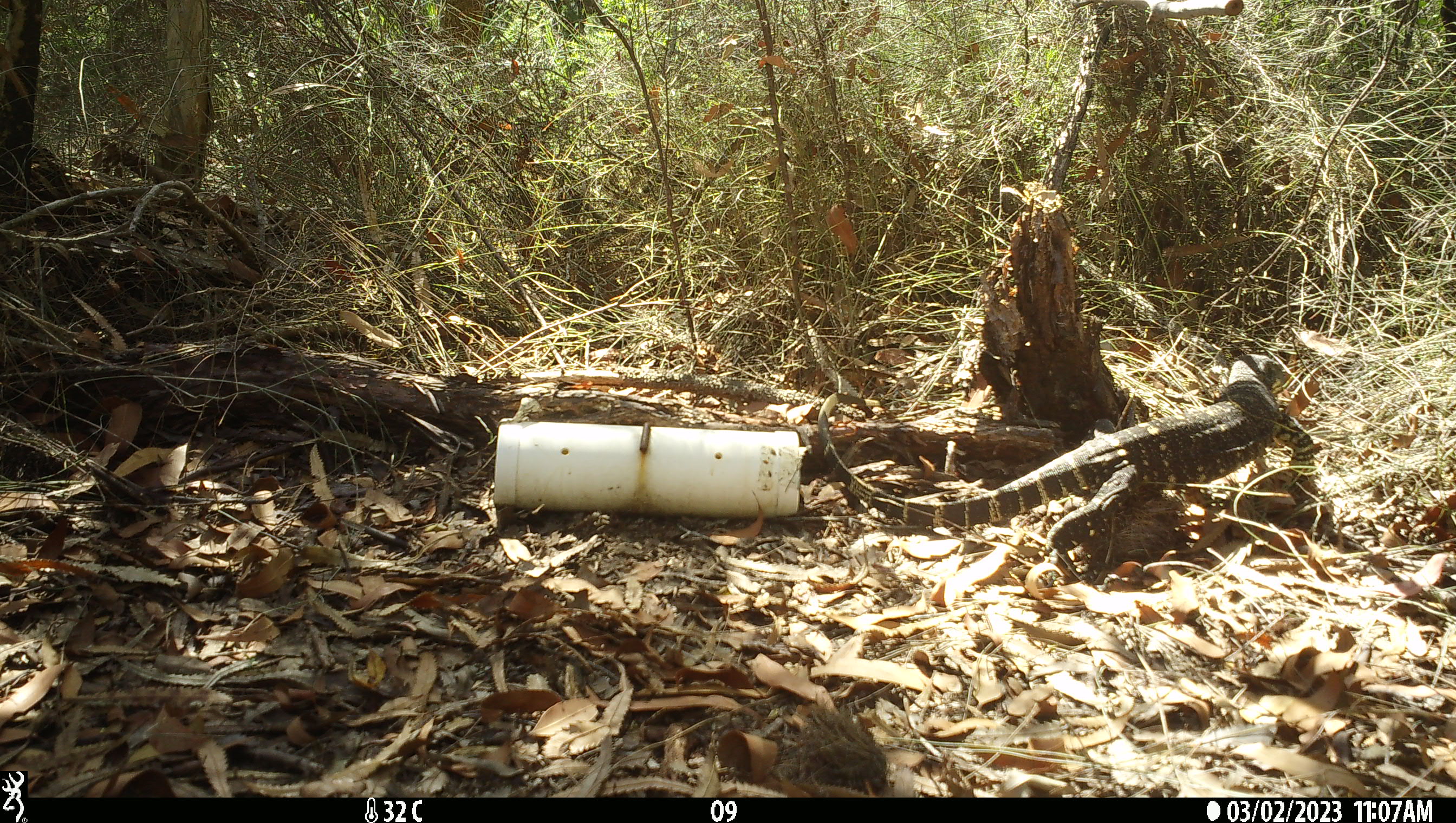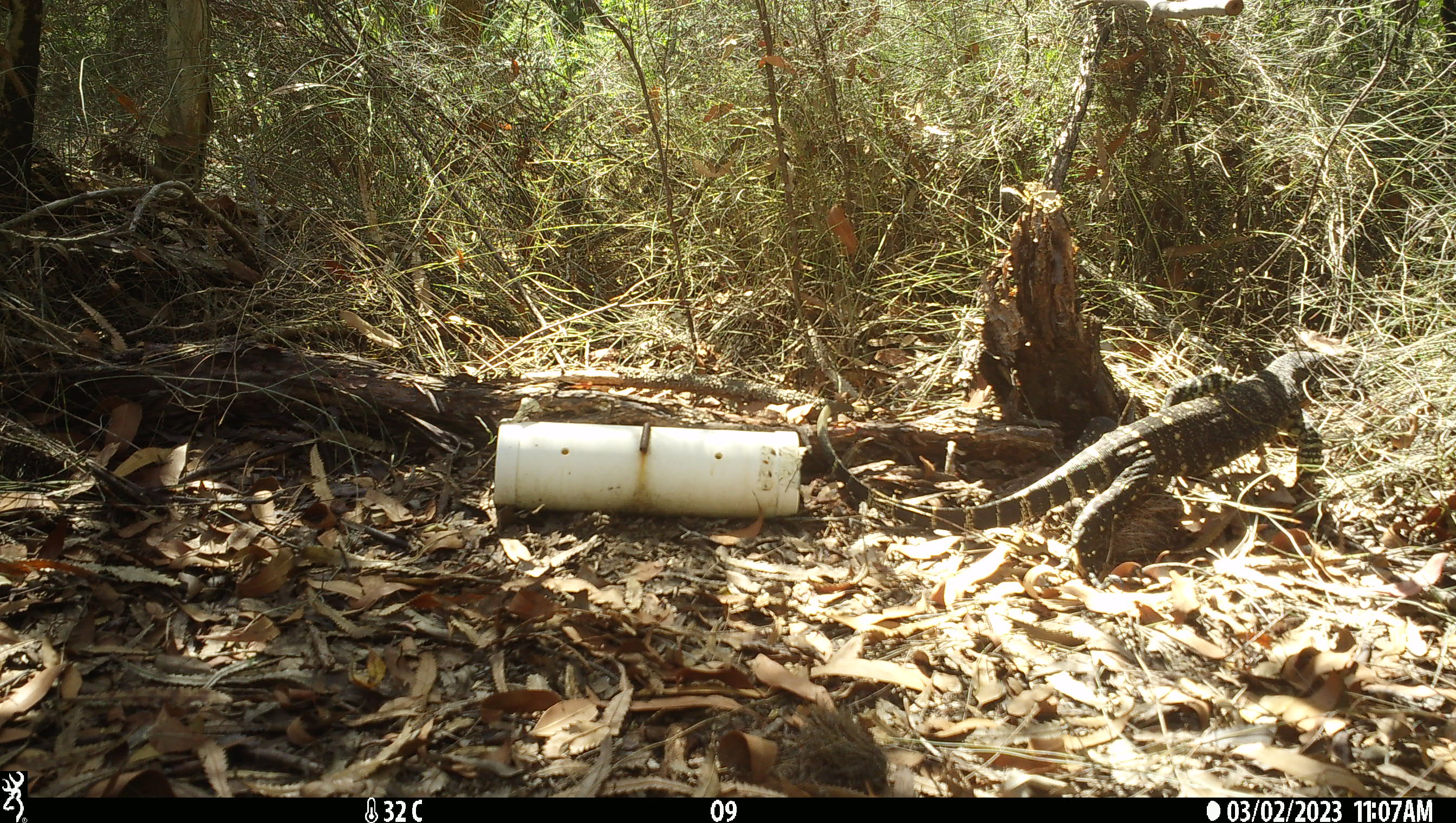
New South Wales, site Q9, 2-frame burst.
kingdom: Animalia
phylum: Chordata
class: Reptilia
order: Squamata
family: Varanidae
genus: Varanus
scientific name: Varanus varius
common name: lace monitor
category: goanna